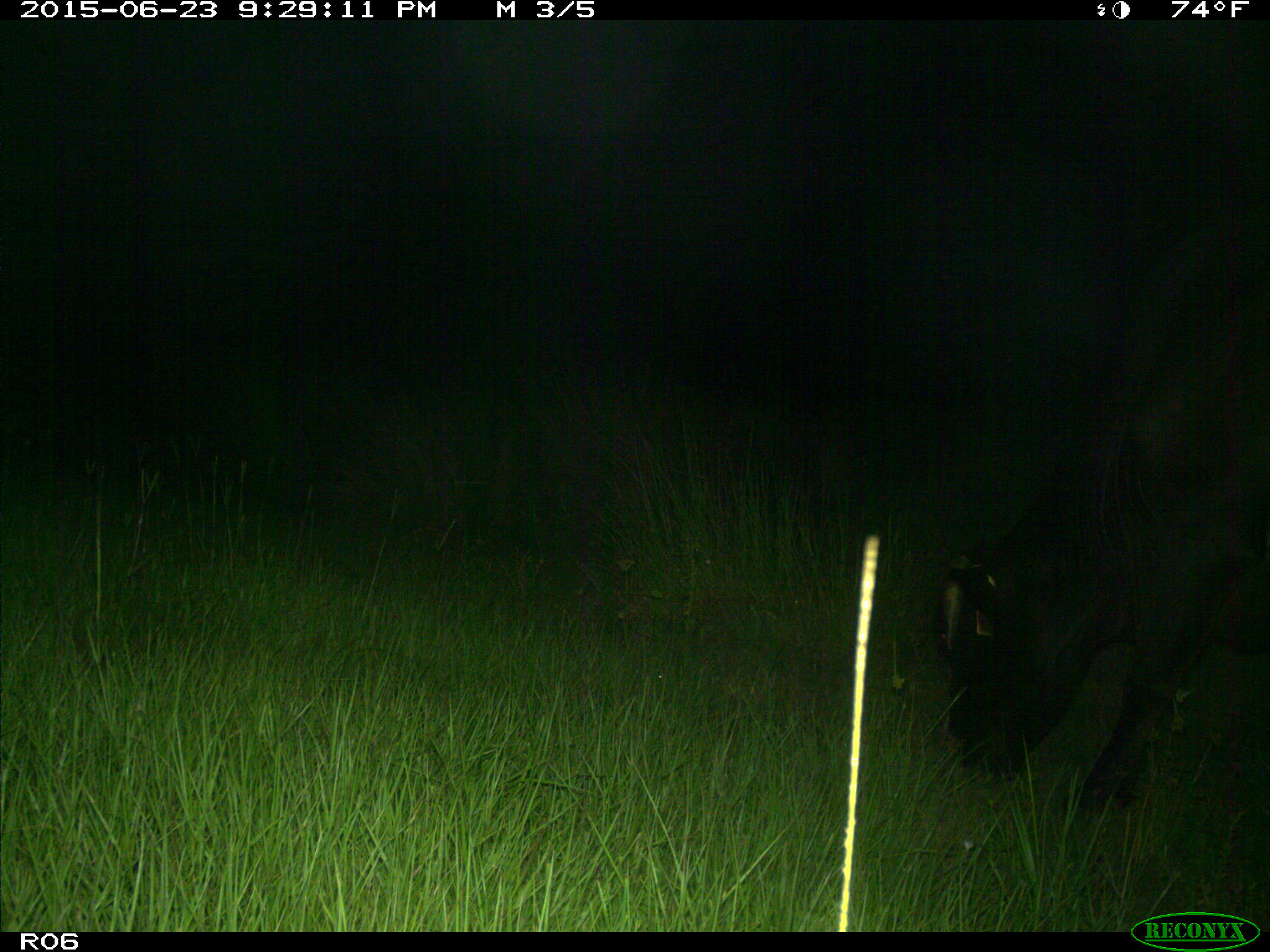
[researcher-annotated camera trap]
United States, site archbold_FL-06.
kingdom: Animalia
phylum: Chordata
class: Mammalia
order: Artiodactyla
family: Bovidae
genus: Bos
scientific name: Bos taurus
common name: domestic cow